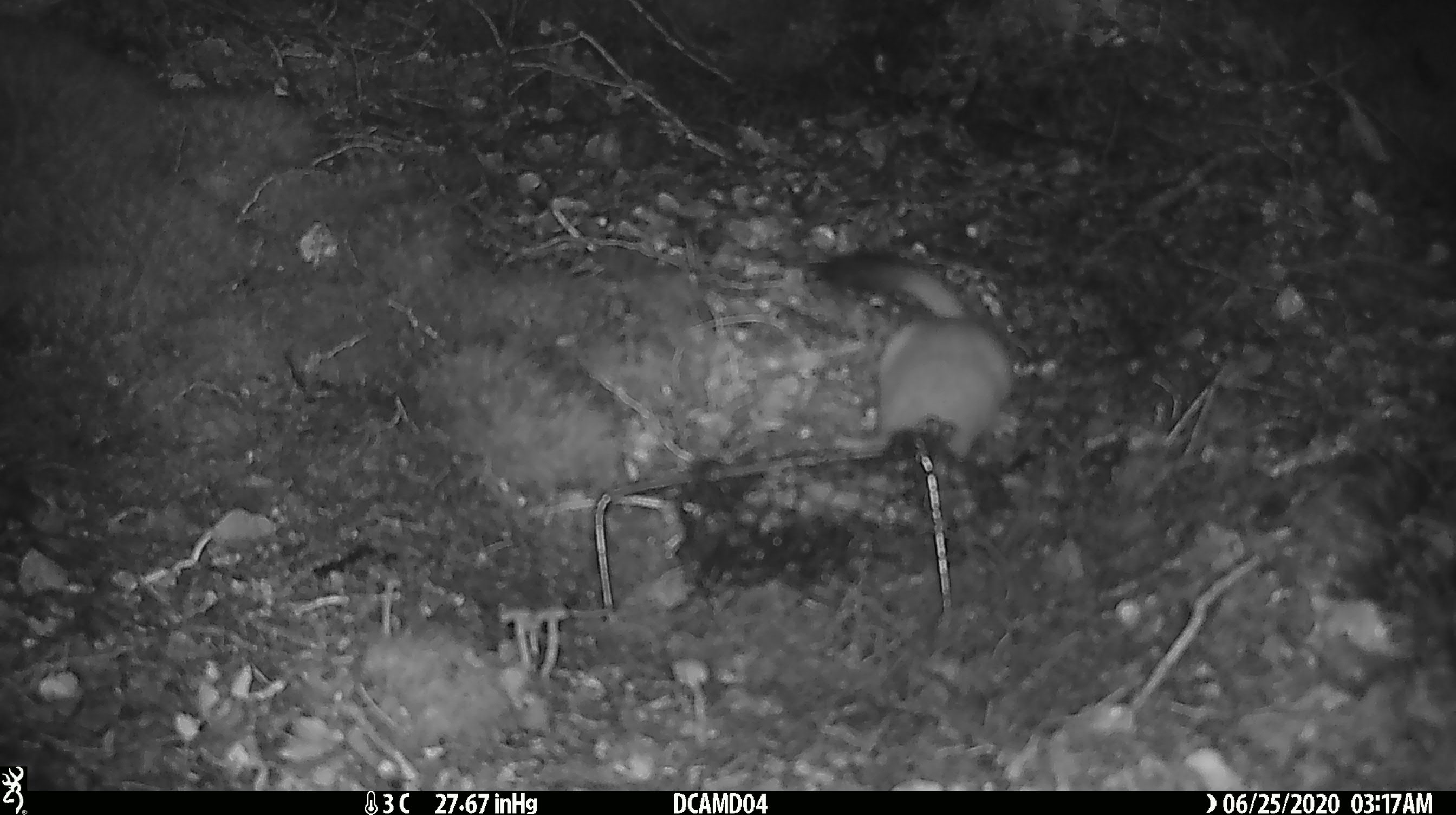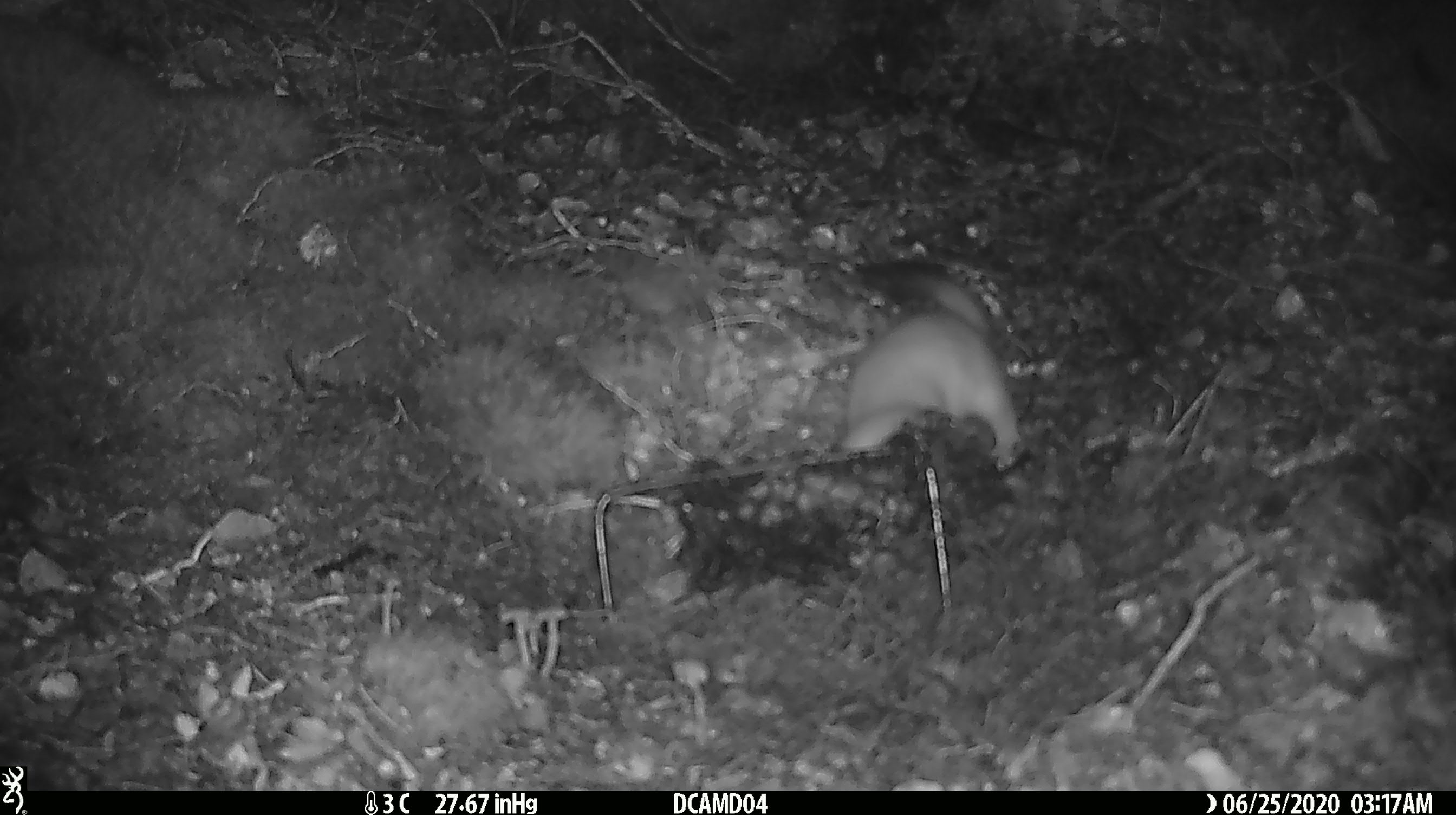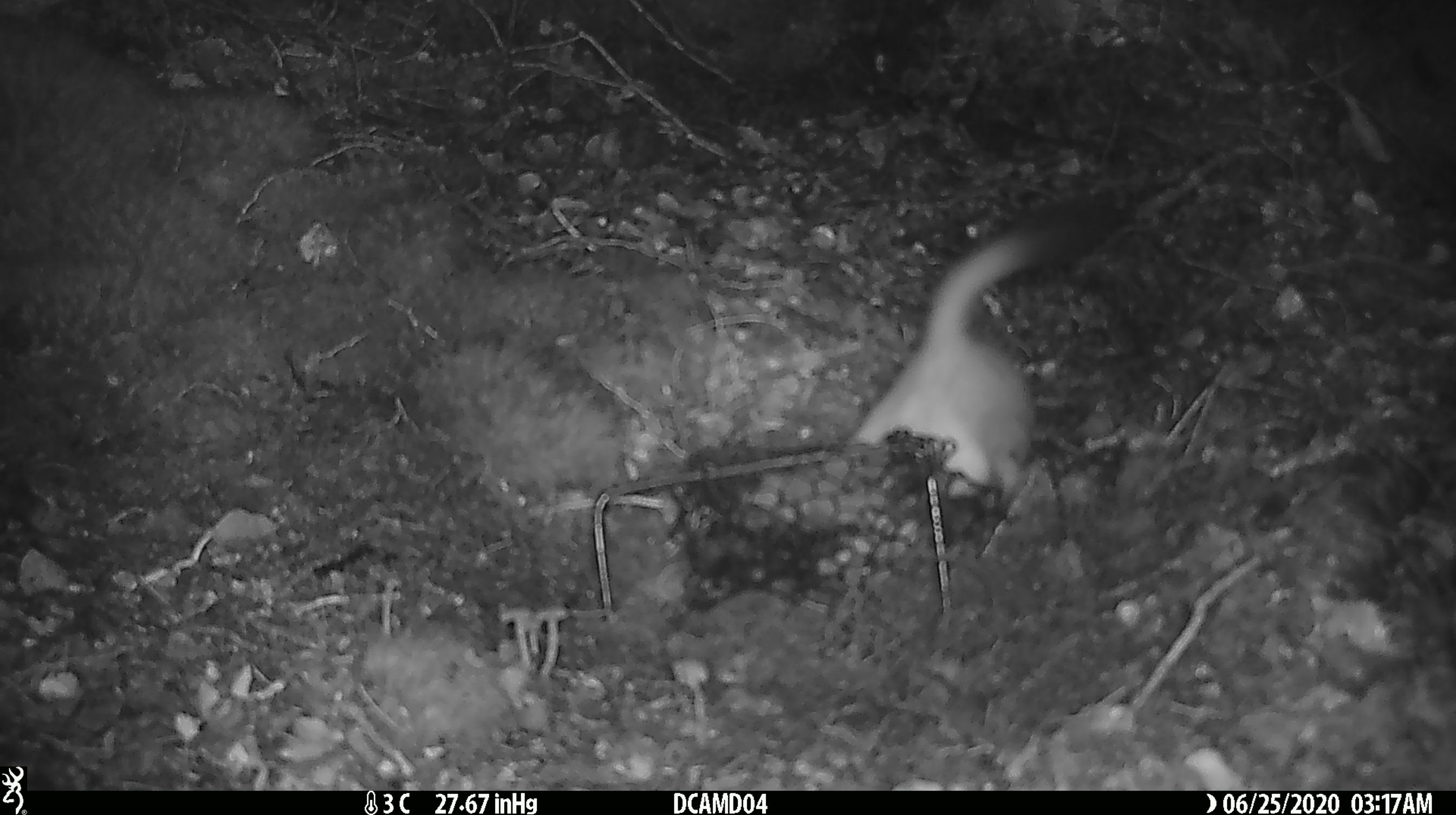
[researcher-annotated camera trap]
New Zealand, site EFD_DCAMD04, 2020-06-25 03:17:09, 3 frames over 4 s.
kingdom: Animalia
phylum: Chordata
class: Mammalia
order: Carnivora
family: Mustelidae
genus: Mustela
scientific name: Mustela erminea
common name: stoat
Stoat (Mustela erminea).